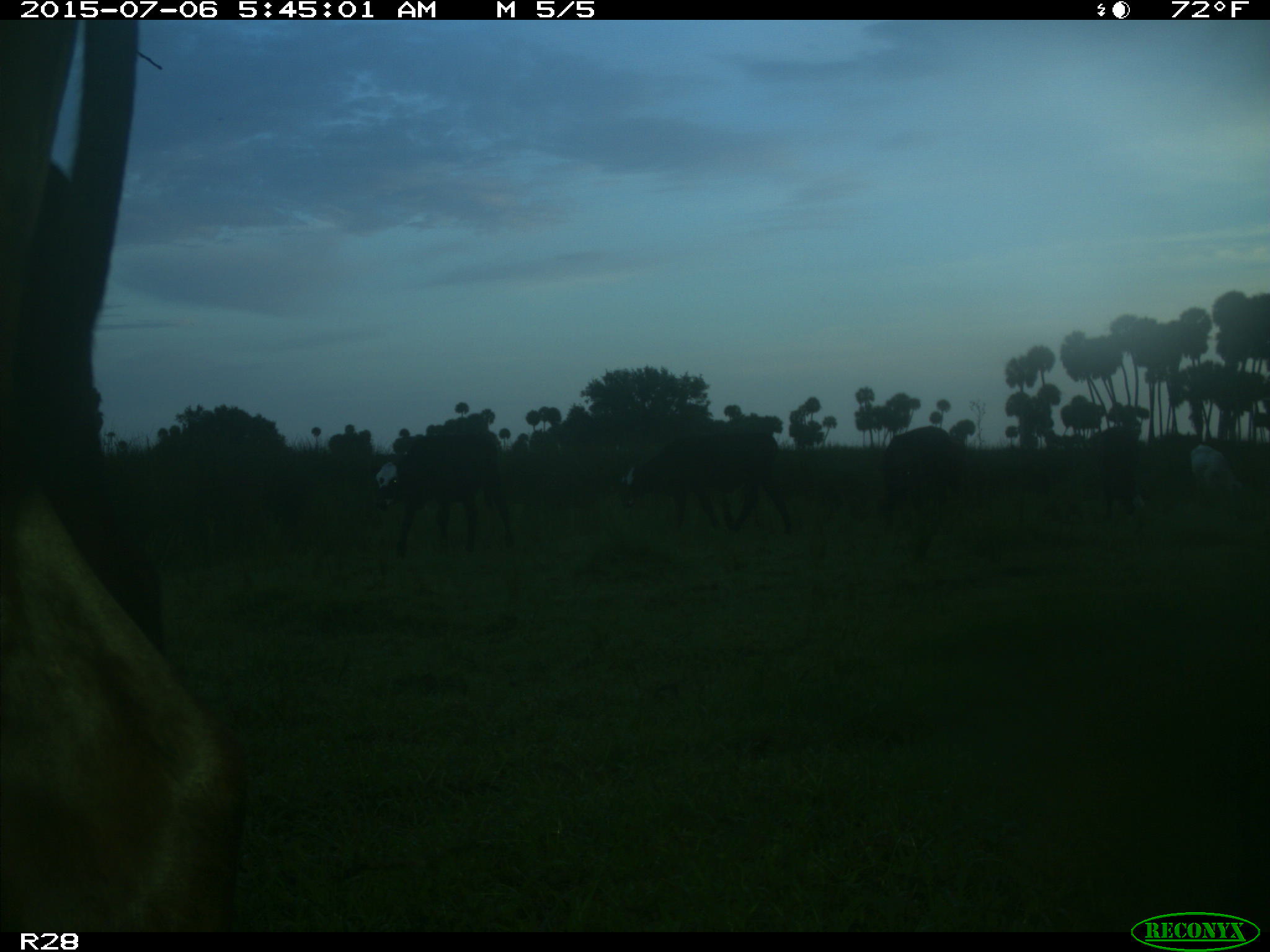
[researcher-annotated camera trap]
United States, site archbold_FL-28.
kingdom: Animalia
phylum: Chordata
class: Mammalia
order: Artiodactyla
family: Bovidae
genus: Bos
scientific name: Bos taurus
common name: domestic cow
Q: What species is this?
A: Bos taurus (domestic cow).